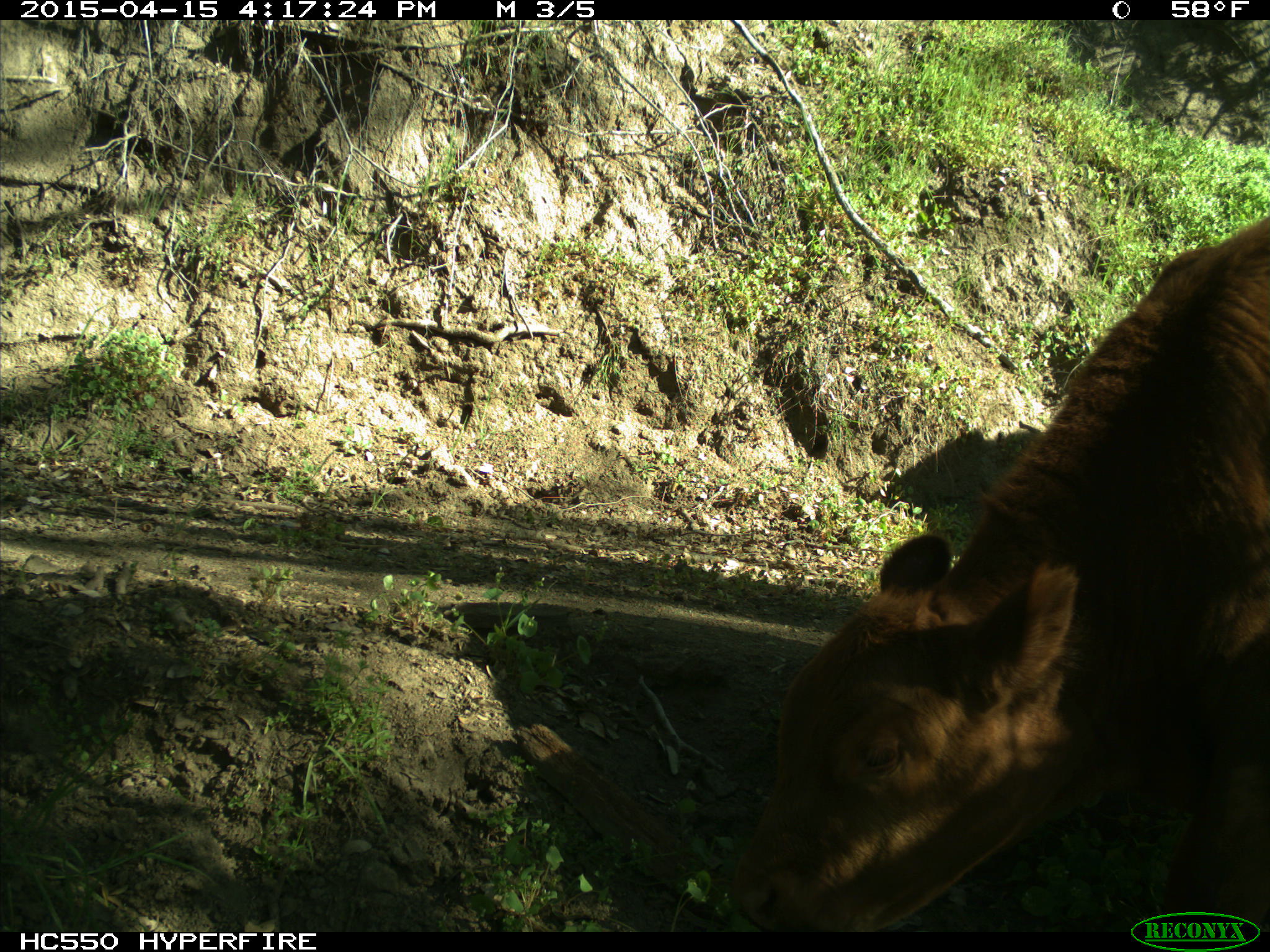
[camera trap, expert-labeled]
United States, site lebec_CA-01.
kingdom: Animalia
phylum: Chordata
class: Mammalia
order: Artiodactyla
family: Bovidae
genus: Bos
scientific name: Bos taurus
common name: domestic cow